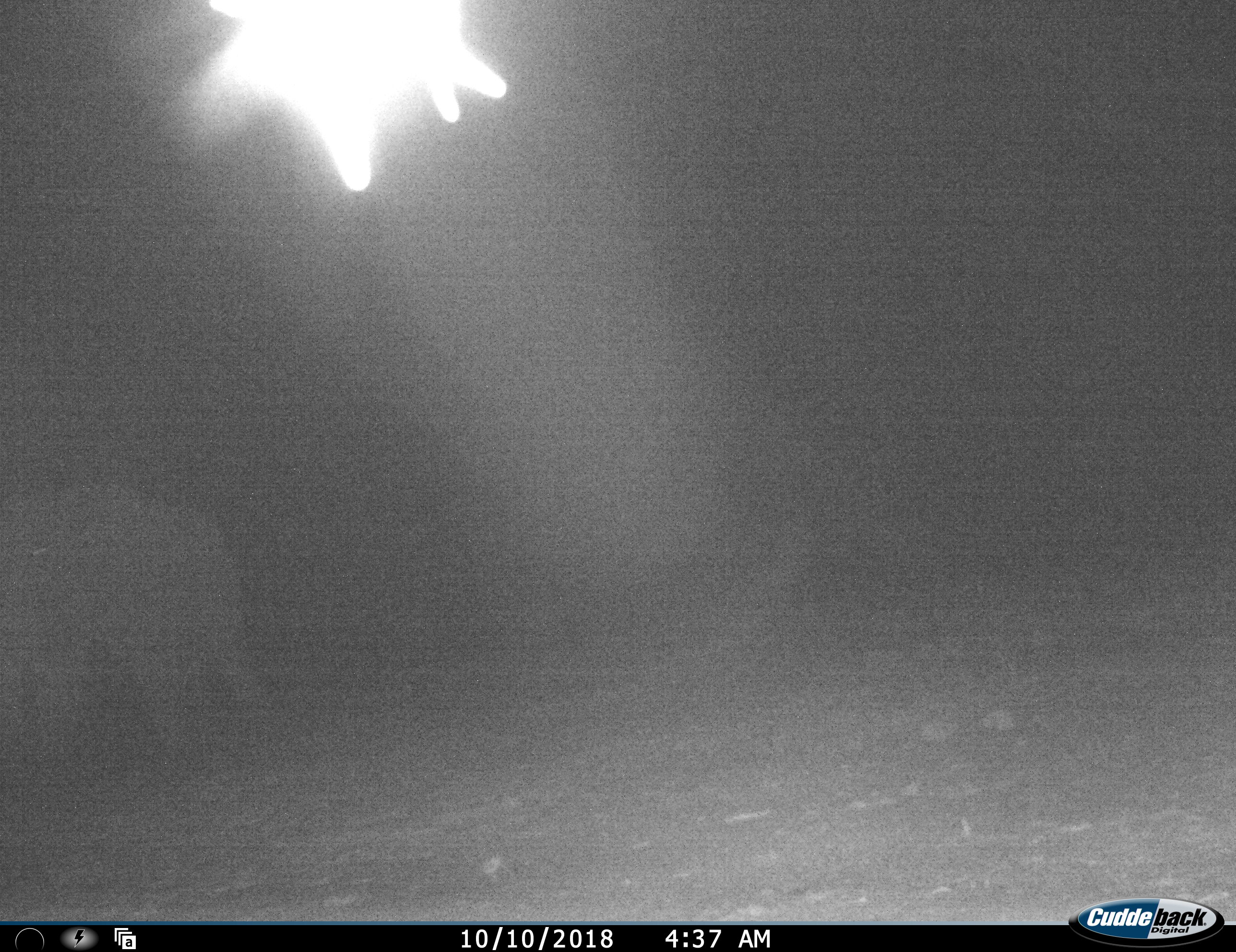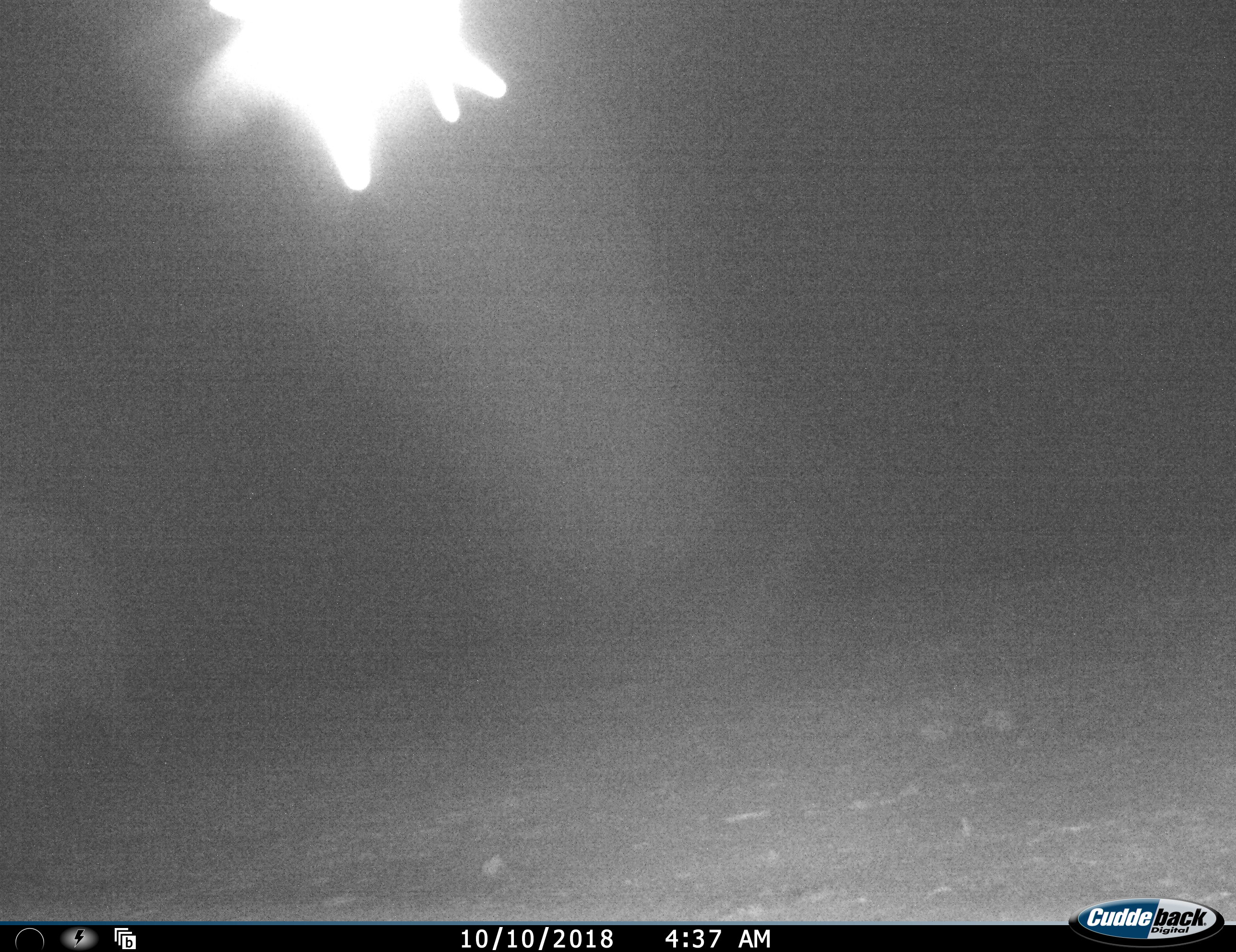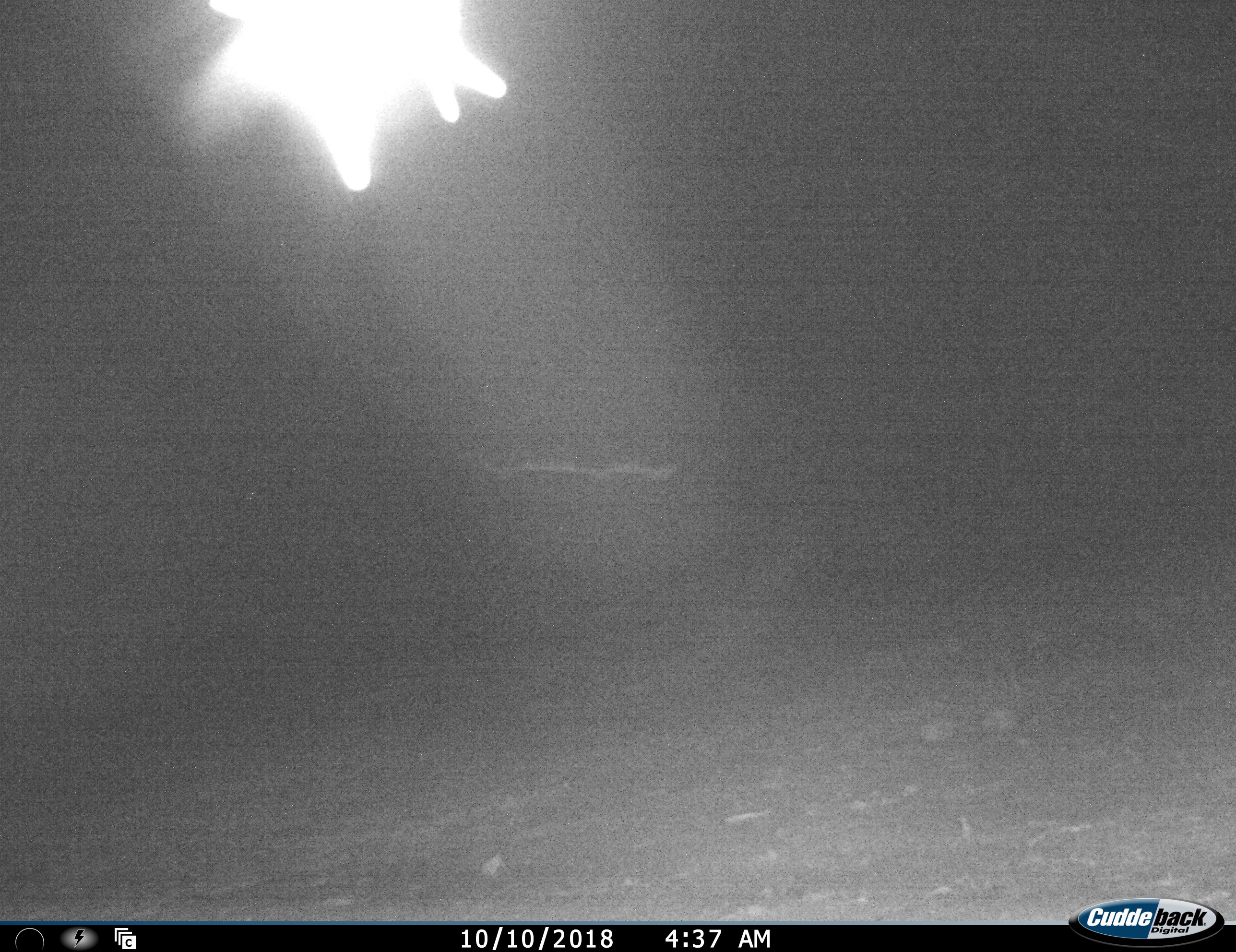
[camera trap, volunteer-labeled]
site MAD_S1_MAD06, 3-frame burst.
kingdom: Animalia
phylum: Chordata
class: Mammalia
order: Proboscidea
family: Elephantidae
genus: Loxodonta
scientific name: Loxodonta africana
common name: african bush elephant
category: elephant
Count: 1.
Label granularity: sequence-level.